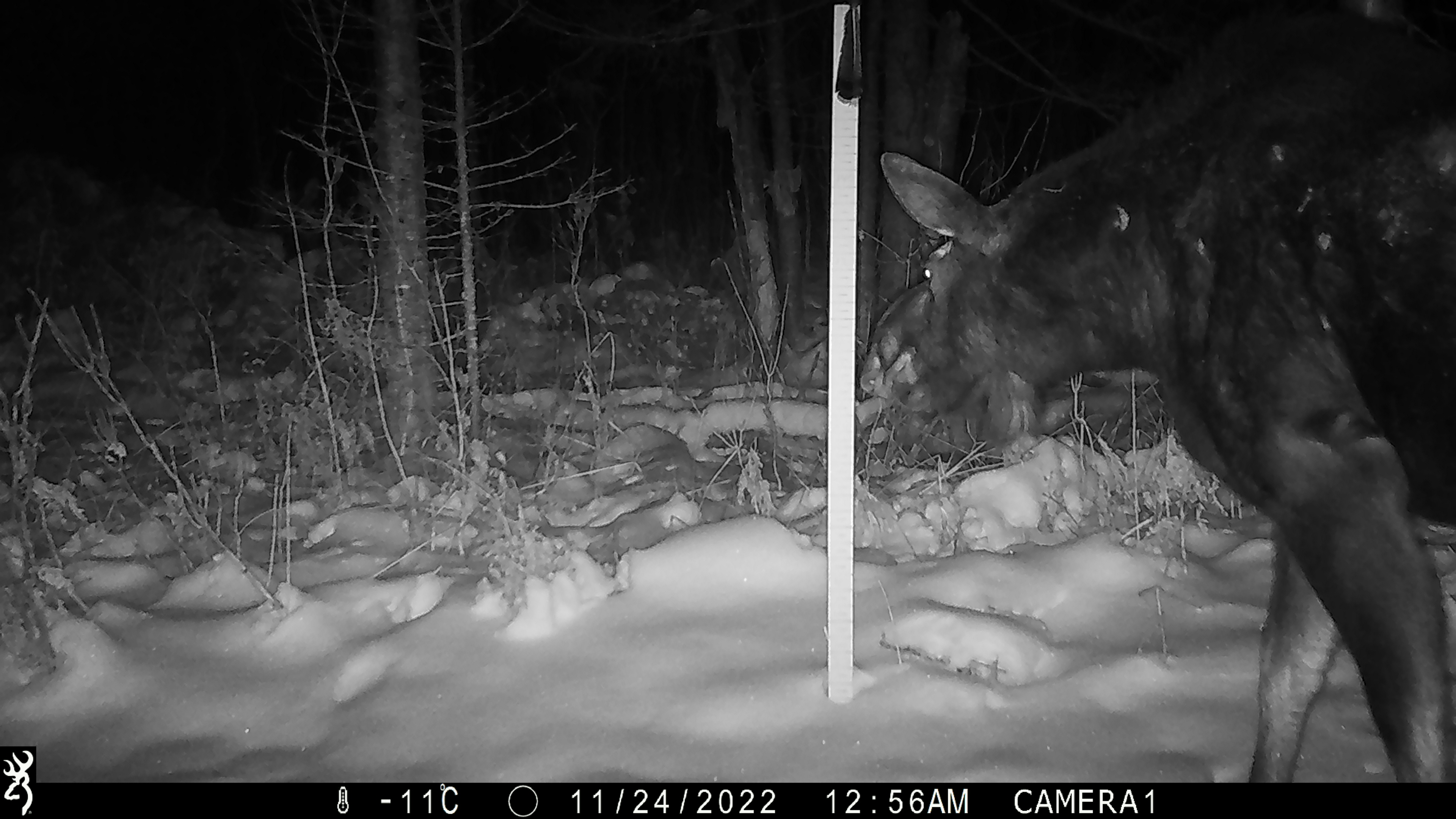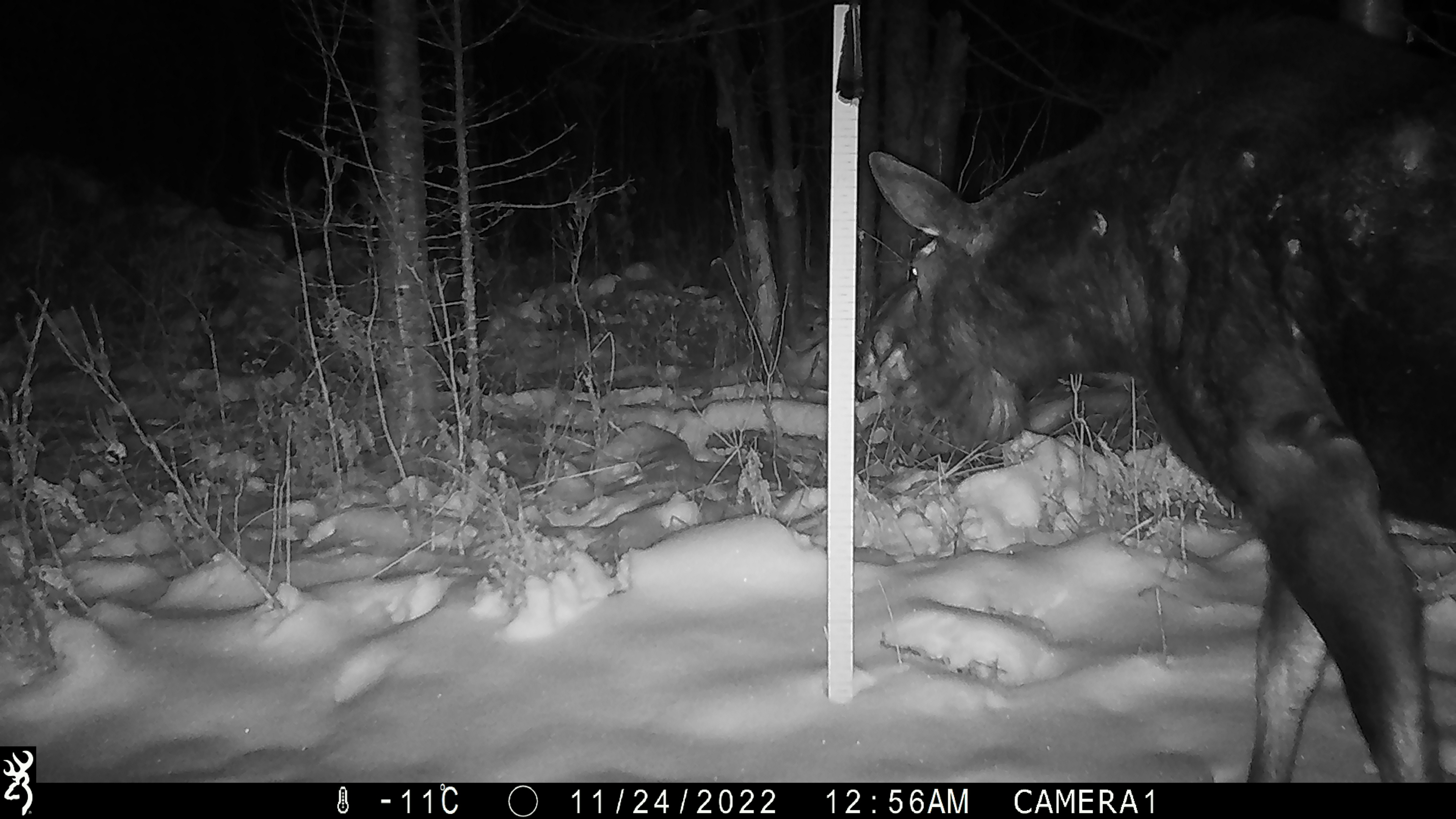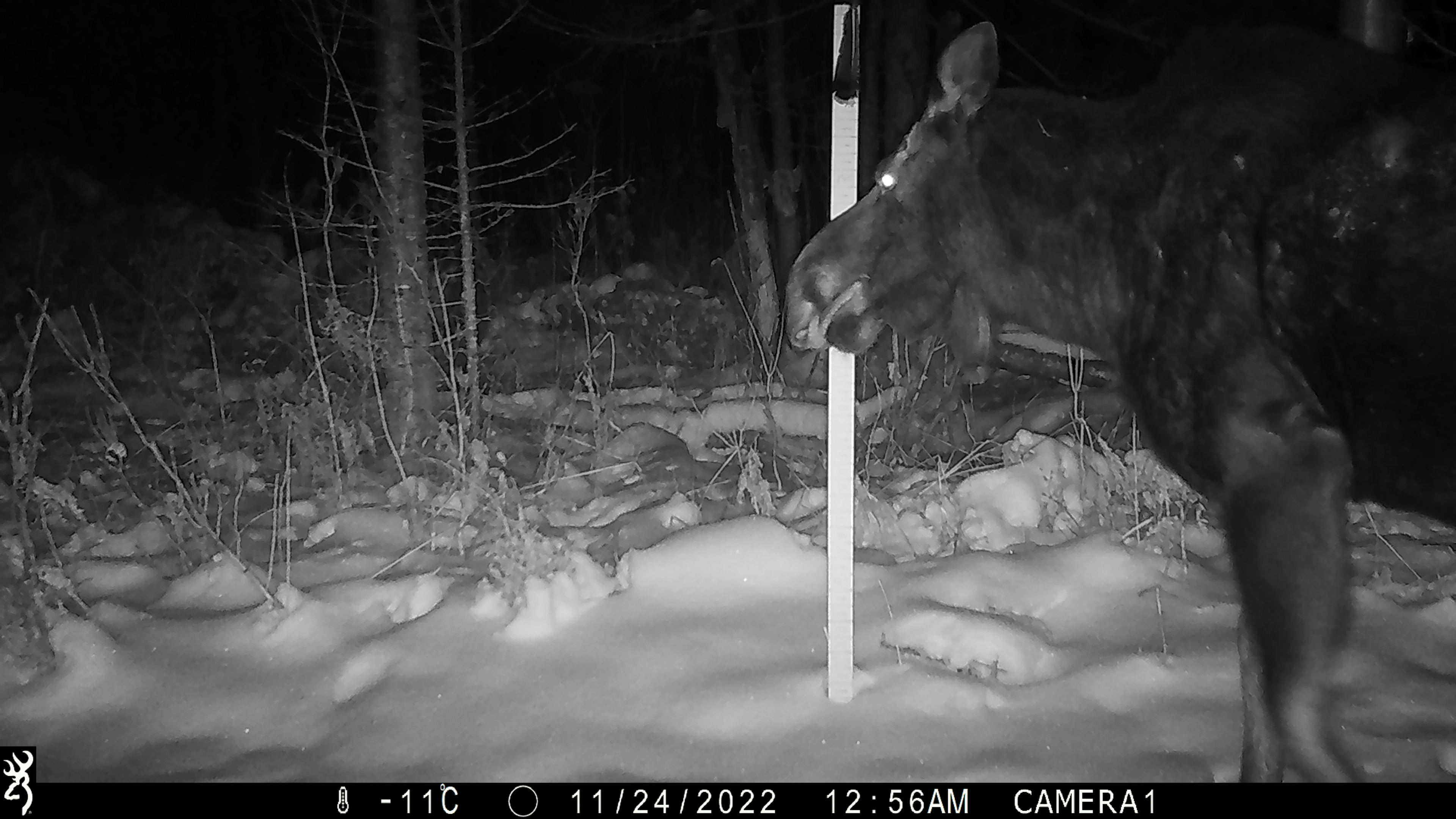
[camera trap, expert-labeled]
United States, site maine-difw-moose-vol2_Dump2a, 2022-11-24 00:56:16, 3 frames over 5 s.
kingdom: Animalia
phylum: Chordata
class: Mammalia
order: Artiodactyla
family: Cervidae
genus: Alces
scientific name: Alces alces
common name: moose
Moose (Alces alces).